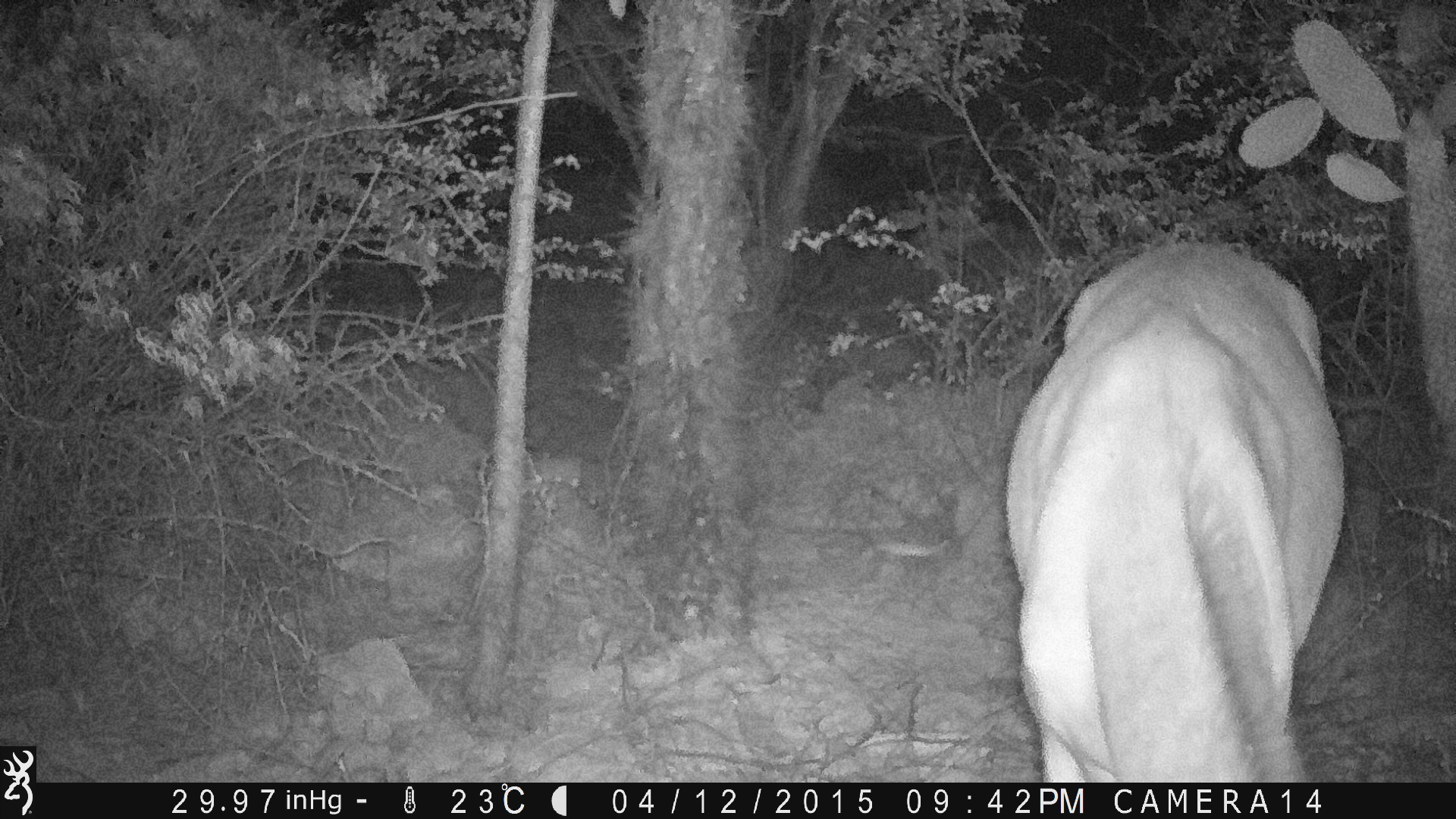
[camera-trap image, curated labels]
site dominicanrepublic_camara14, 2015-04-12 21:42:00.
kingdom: Animalia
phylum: Chordata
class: Mammalia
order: Perissodactyla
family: Equidae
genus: Equus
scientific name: Equus asinus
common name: donkey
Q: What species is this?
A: Donkey (Equus asinus).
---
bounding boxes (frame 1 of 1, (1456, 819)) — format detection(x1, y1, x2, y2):
donkey: detection(1000, 240, 1351, 780)